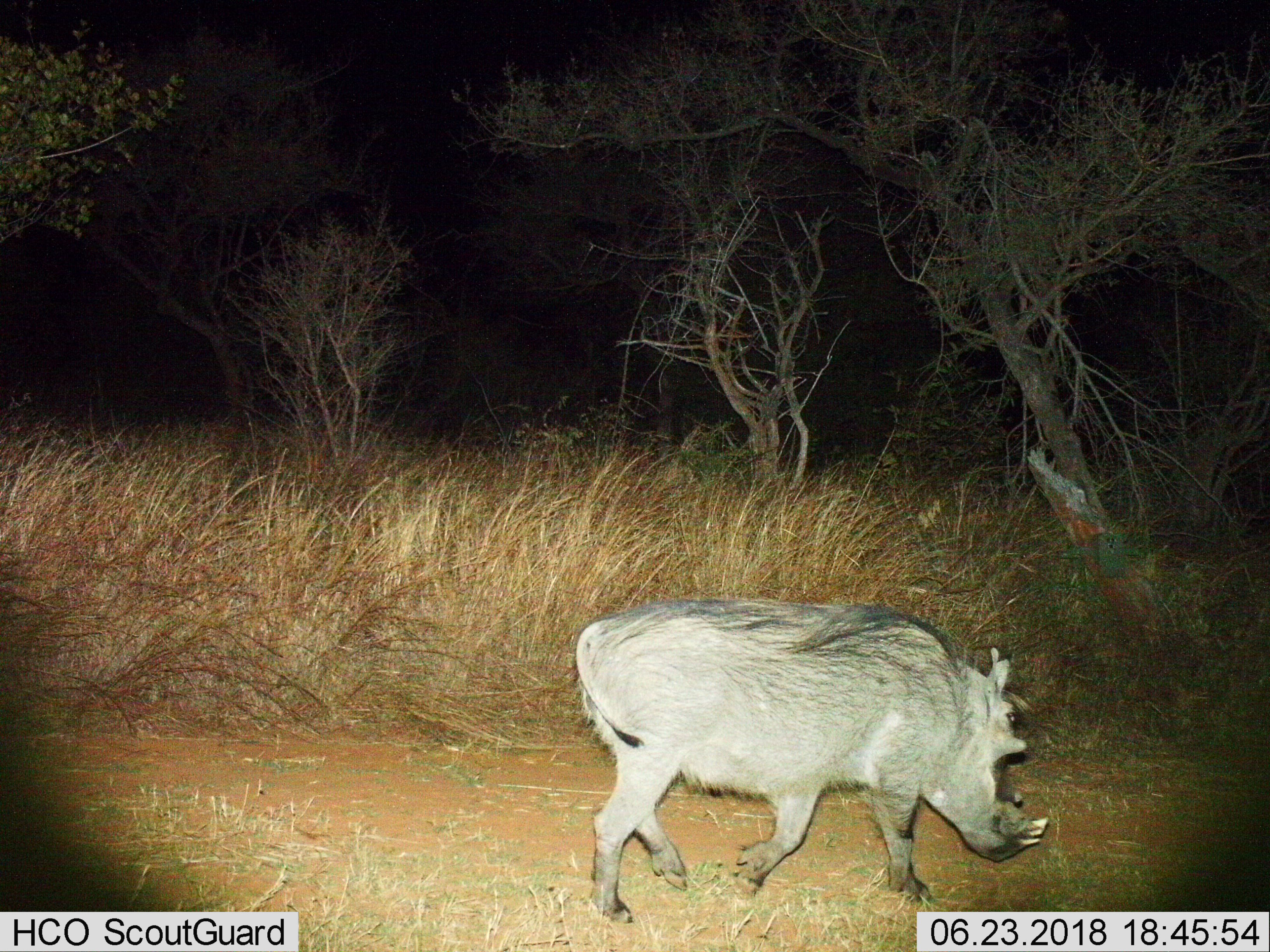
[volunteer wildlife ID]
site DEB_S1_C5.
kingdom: Animalia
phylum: Chordata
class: Mammalia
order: Artiodactyla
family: Suidae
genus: Phacochoerus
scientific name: Phacochoerus africanus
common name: warthog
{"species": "warthog (Phacochoerus africanus)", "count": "1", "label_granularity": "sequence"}